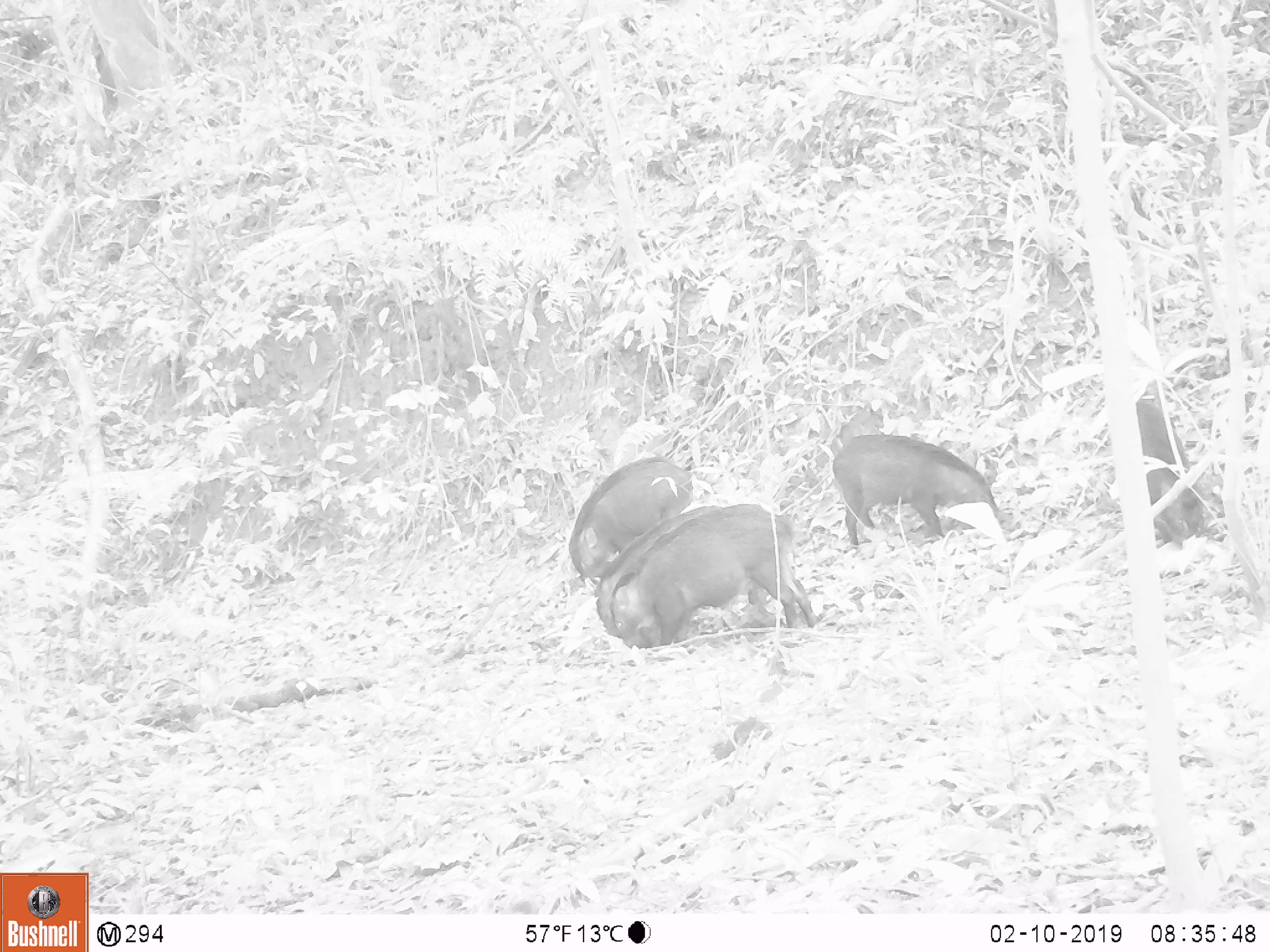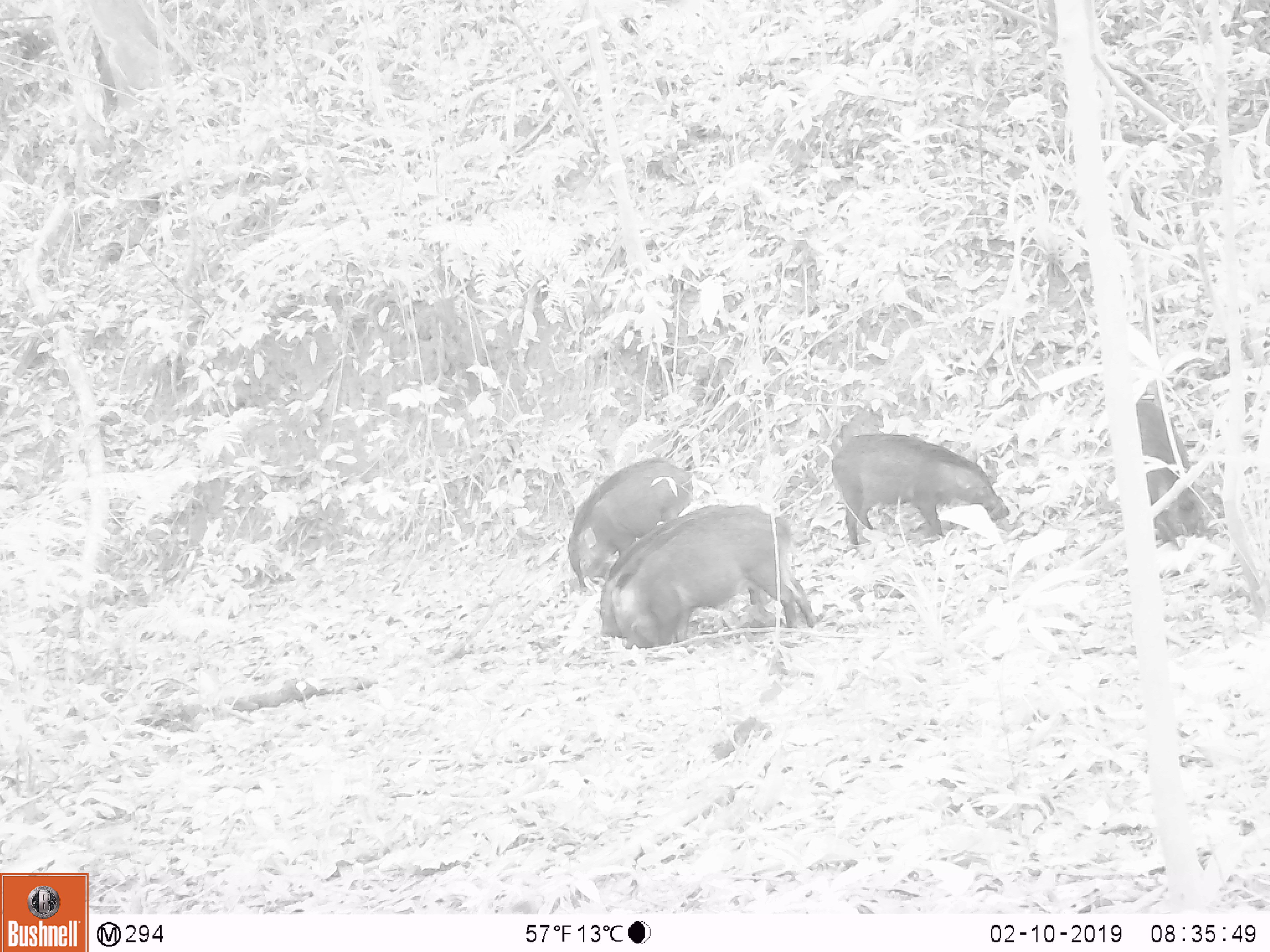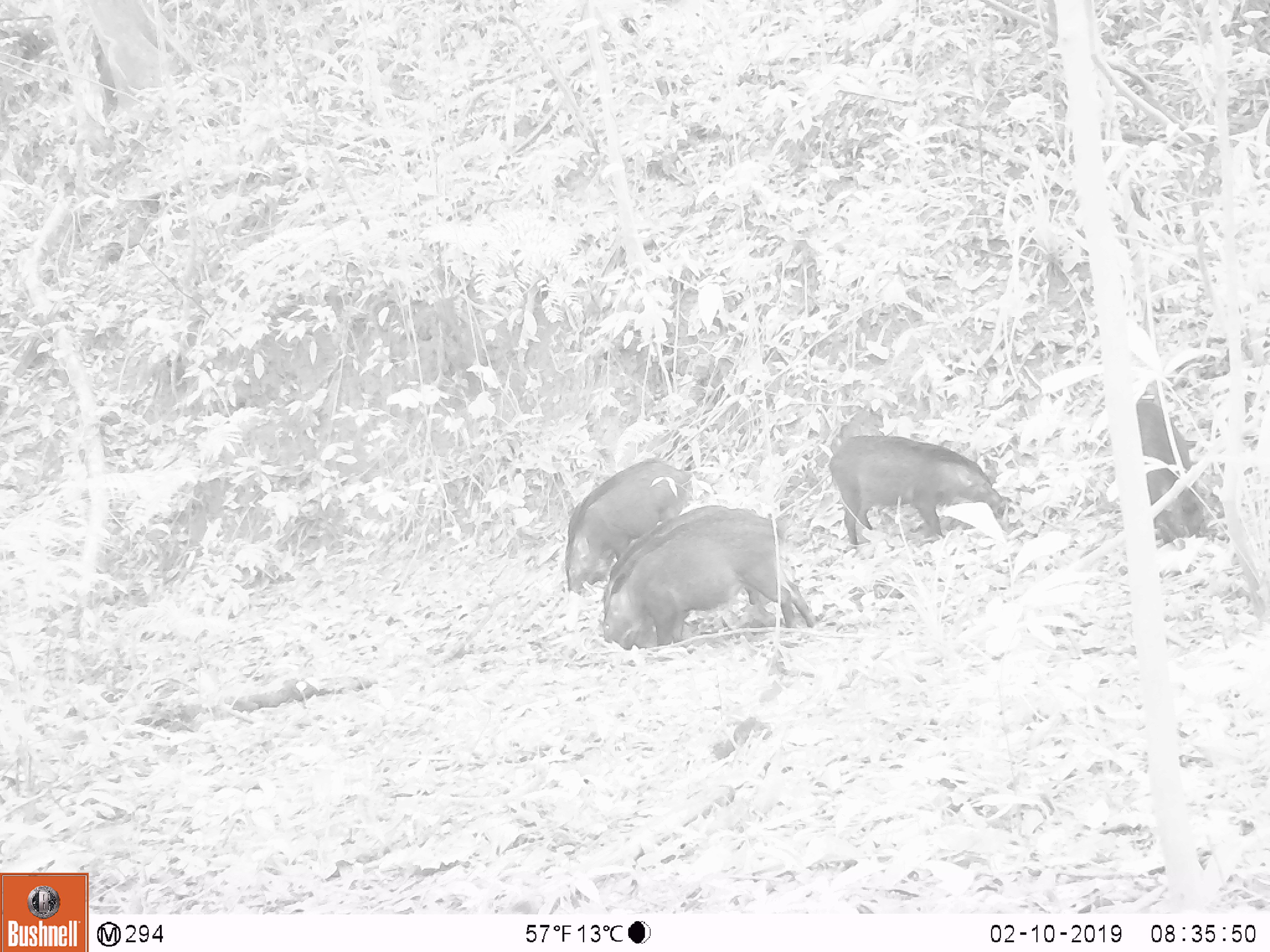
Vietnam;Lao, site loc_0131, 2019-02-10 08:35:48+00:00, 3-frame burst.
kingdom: Animalia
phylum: Chordata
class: Mammalia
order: Artiodactyla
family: Suidae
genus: Sus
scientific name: Sus scrofa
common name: eurasian wild pig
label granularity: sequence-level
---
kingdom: Animalia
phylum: Chordata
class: Aves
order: Galliformes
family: Phasianidae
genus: Gallus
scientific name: Gallus gallus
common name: red junglefowl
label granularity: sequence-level